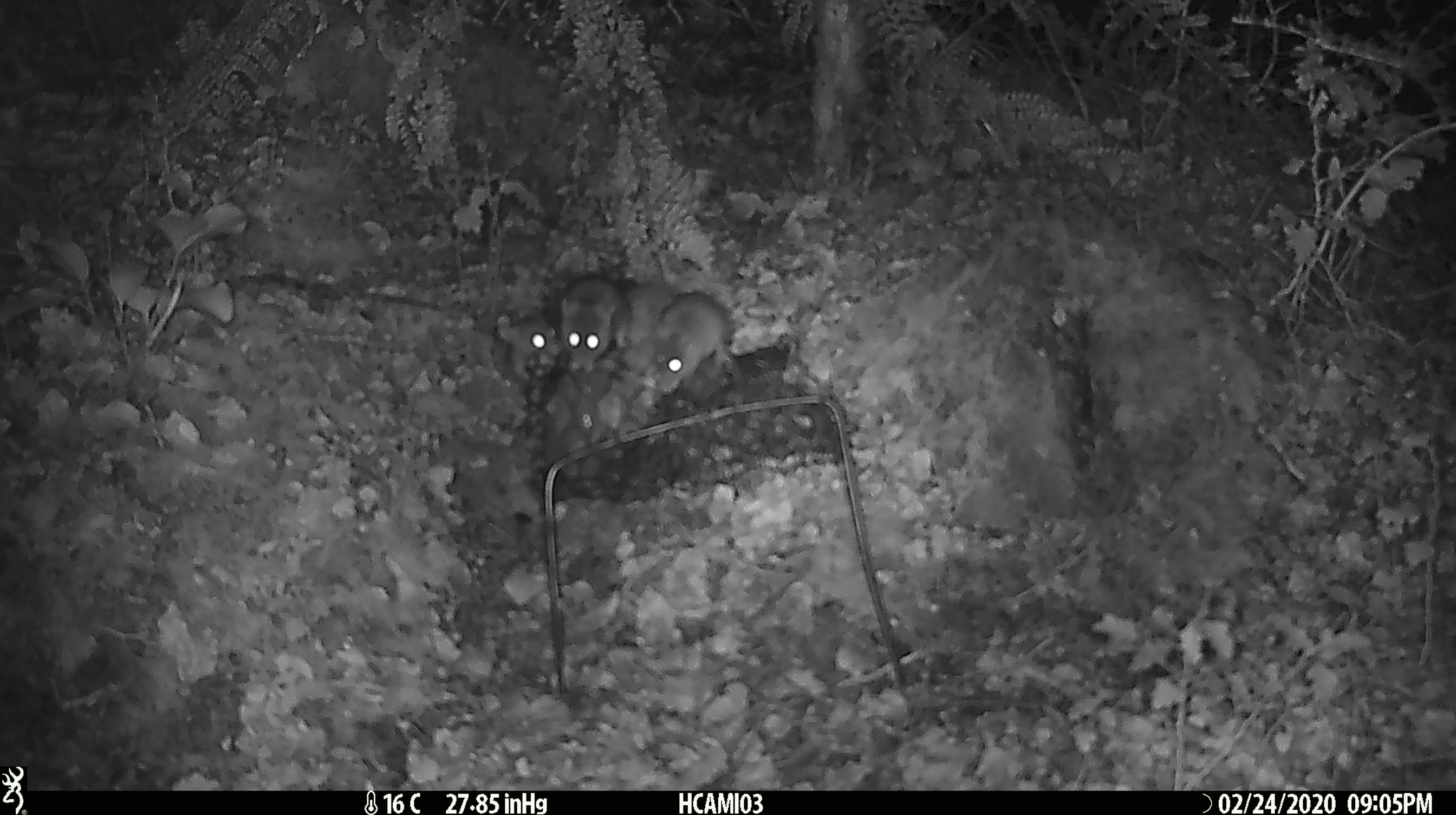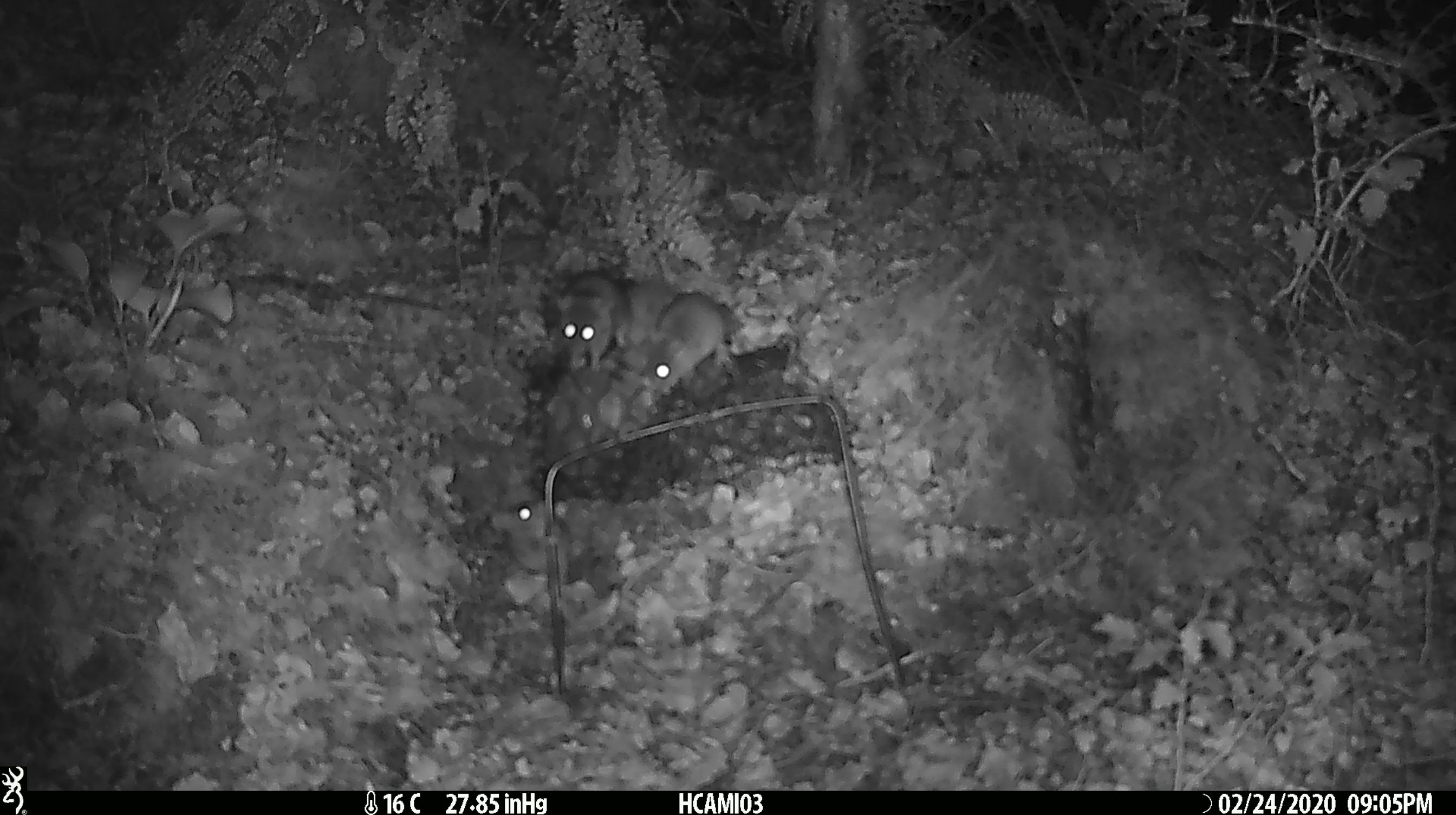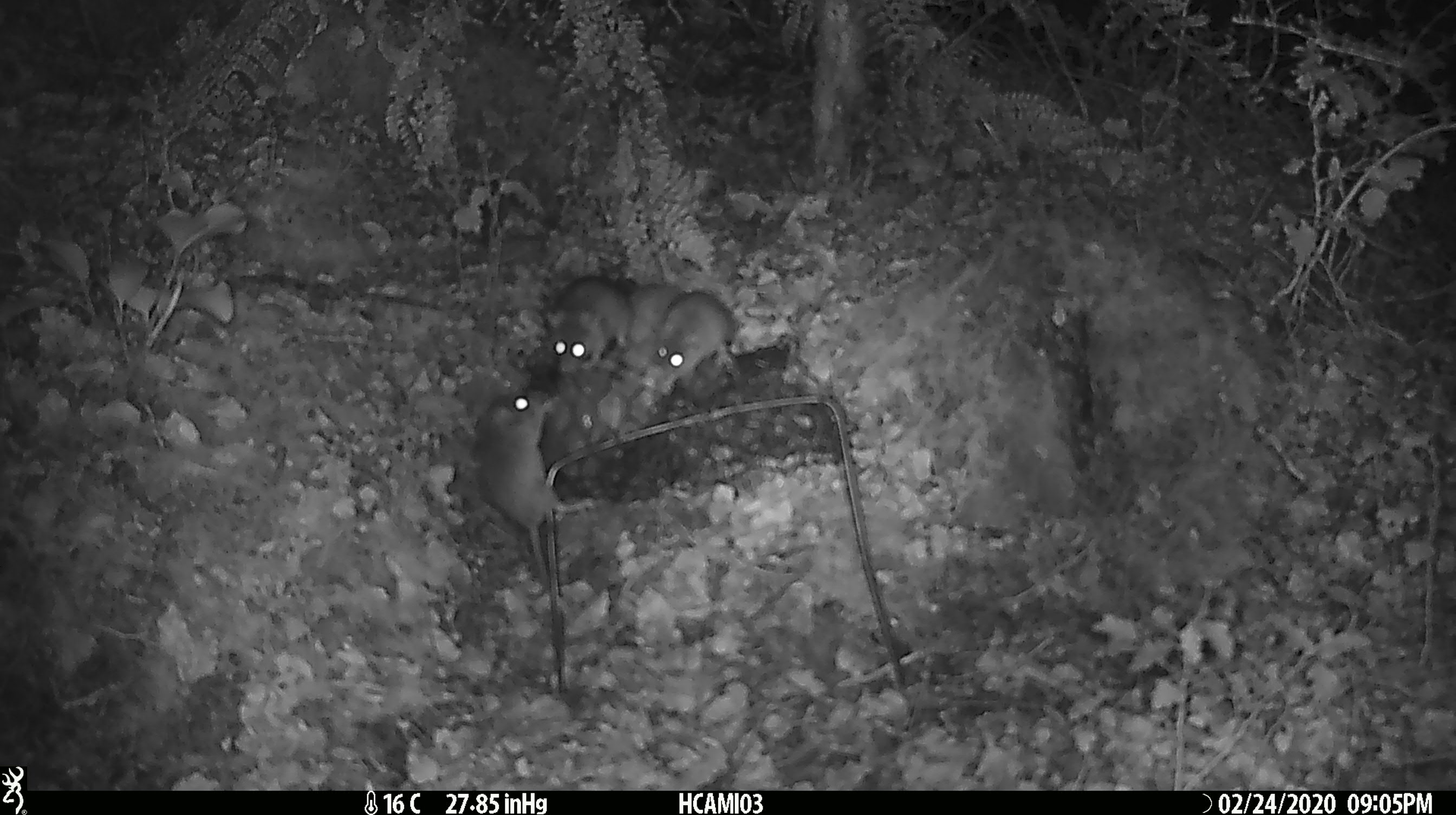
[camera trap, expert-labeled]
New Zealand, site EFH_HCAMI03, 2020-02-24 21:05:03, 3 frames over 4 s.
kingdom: Animalia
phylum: Chordata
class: Mammalia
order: Rodentia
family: Muridae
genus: Mus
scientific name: Mus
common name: mouse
Mouse (Mus).